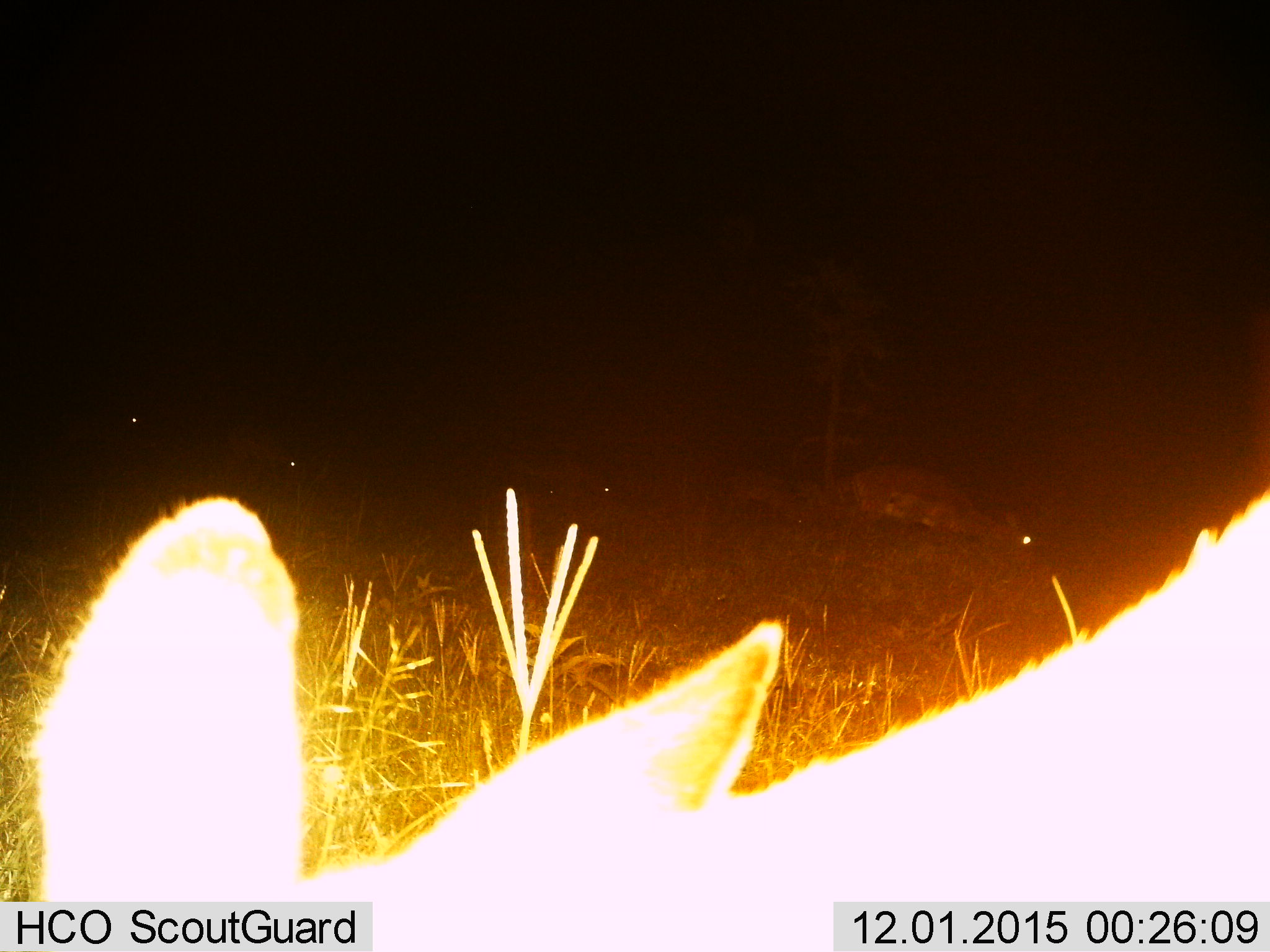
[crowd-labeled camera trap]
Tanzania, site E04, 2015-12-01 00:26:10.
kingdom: Animalia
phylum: Chordata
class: Mammalia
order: Artiodactyla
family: Bovidae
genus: Aepyceros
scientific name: Aepyceros melampus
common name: impala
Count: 6.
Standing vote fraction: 83%.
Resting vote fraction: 0%.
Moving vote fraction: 33%.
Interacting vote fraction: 0%.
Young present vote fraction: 17%.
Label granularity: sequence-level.